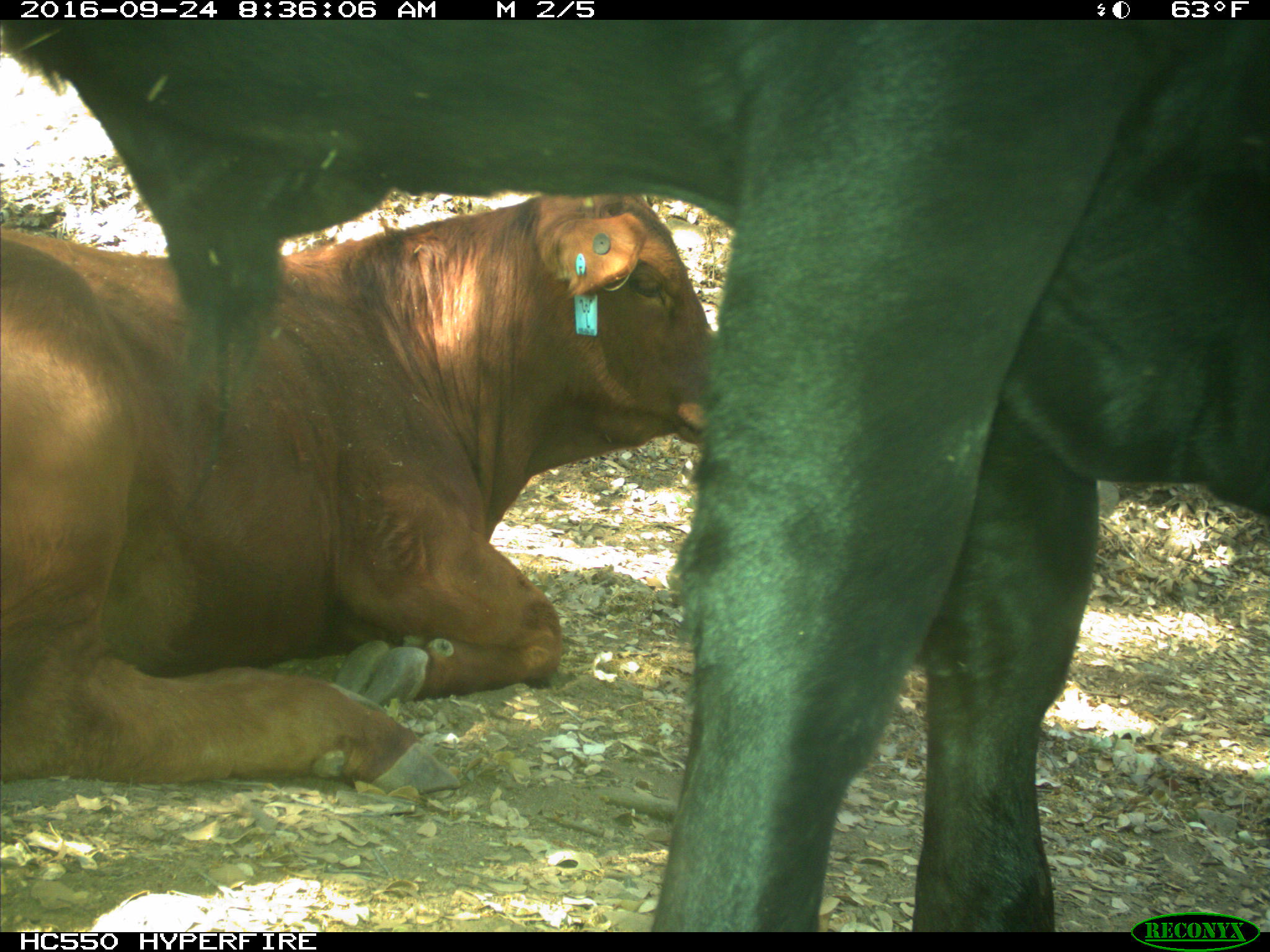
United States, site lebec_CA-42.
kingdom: Animalia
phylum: Chordata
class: Mammalia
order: Artiodactyla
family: Bovidae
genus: Bos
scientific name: Bos taurus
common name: domestic cow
Bos taurus (domestic cow).